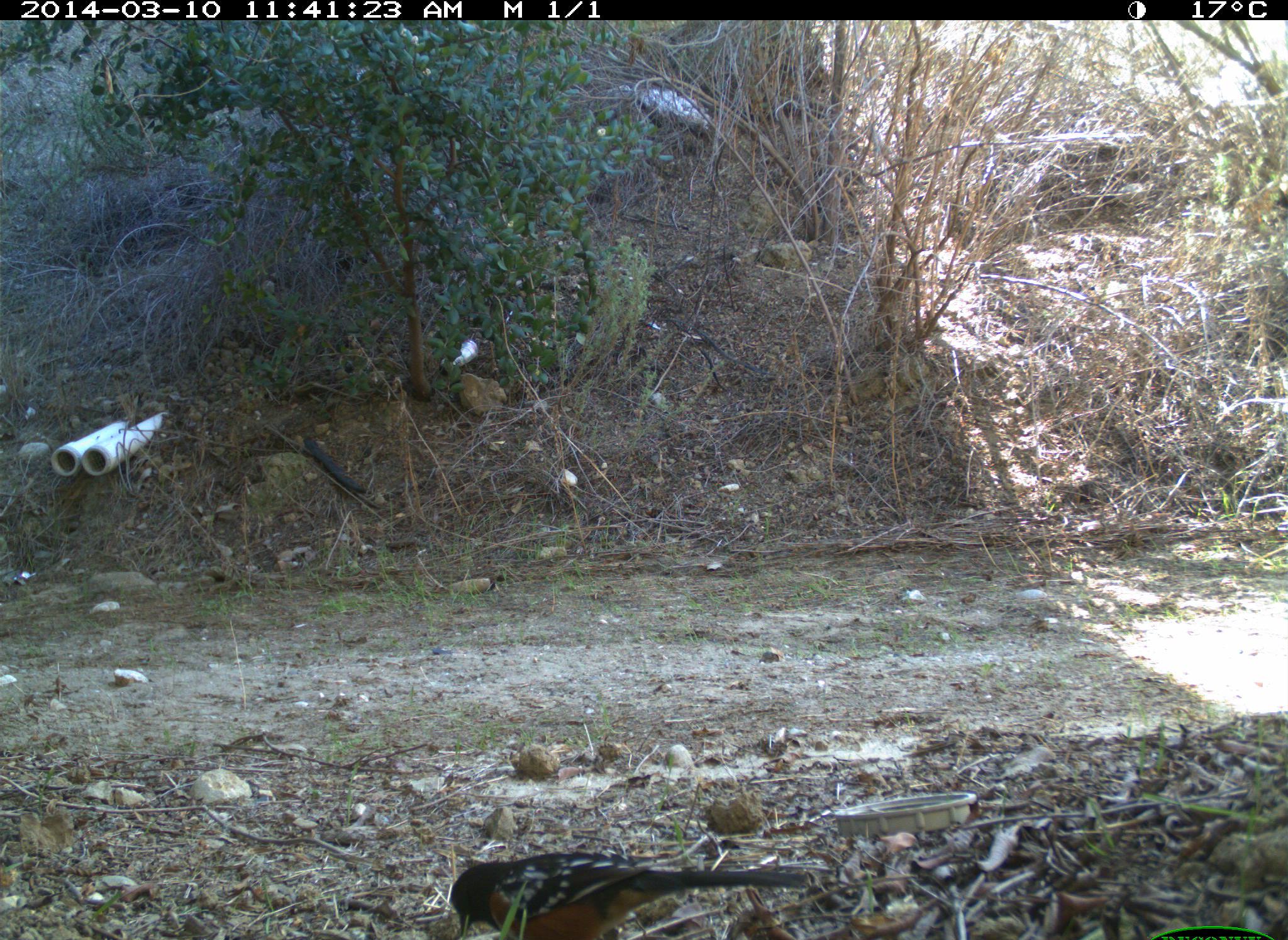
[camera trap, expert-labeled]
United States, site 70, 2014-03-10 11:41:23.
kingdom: Animalia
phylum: Chordata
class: Aves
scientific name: Aves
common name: bird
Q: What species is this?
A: Bird (Aves).